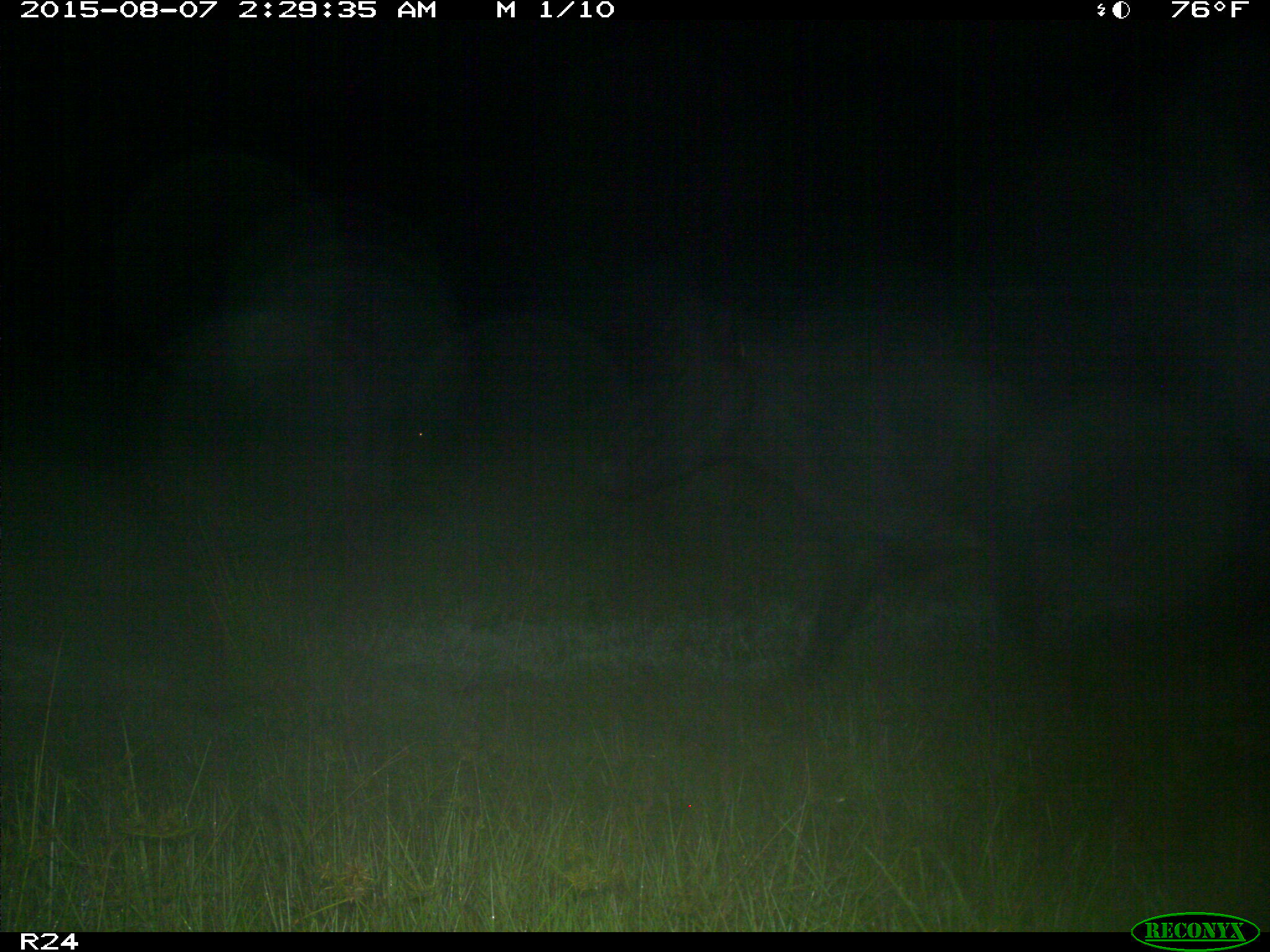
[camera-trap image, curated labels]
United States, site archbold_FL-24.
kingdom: Animalia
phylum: Chordata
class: Mammalia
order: Artiodactyla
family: Bovidae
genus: Bos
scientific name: Bos taurus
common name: domestic cow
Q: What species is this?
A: Bos taurus (domestic cow).